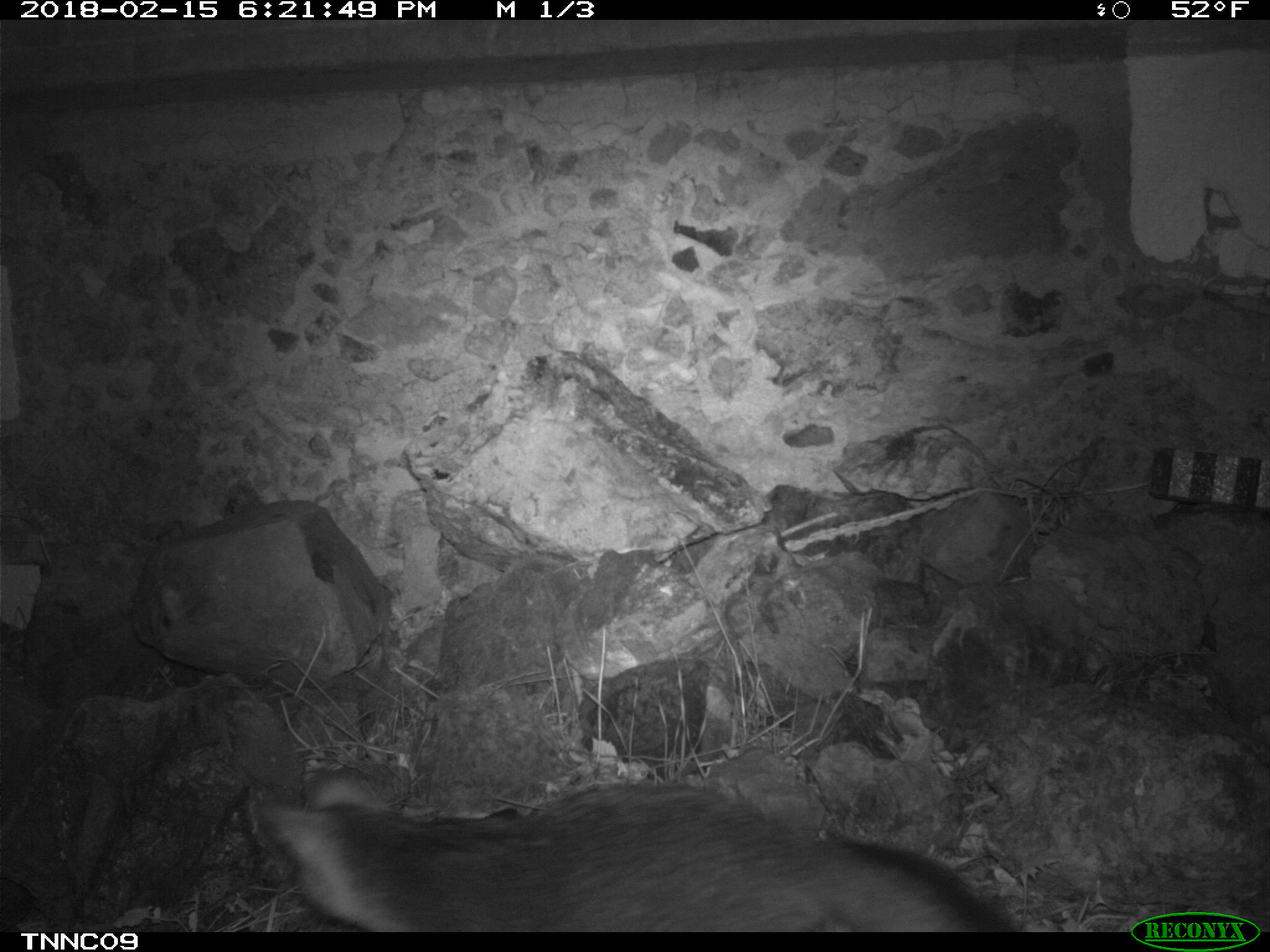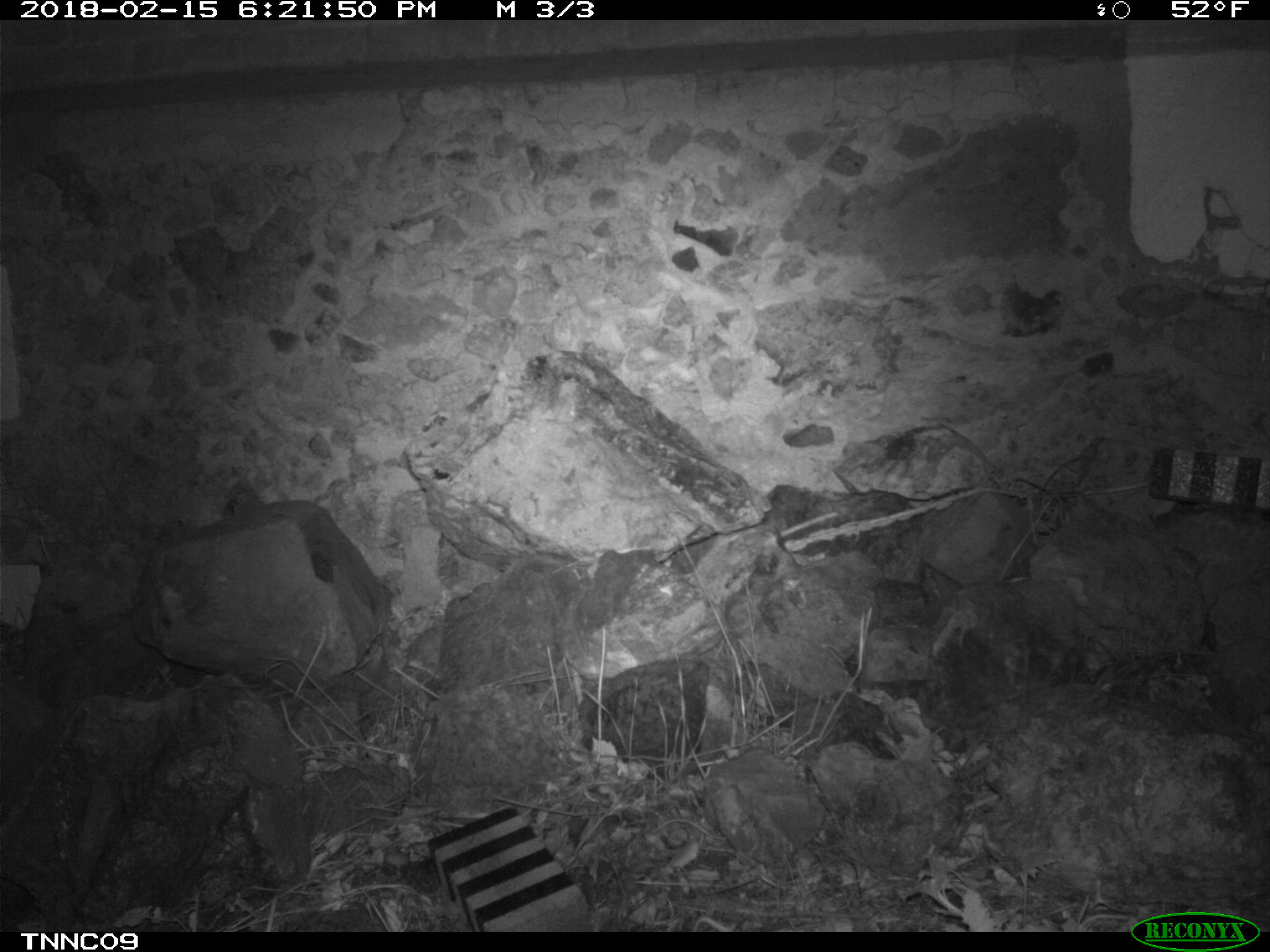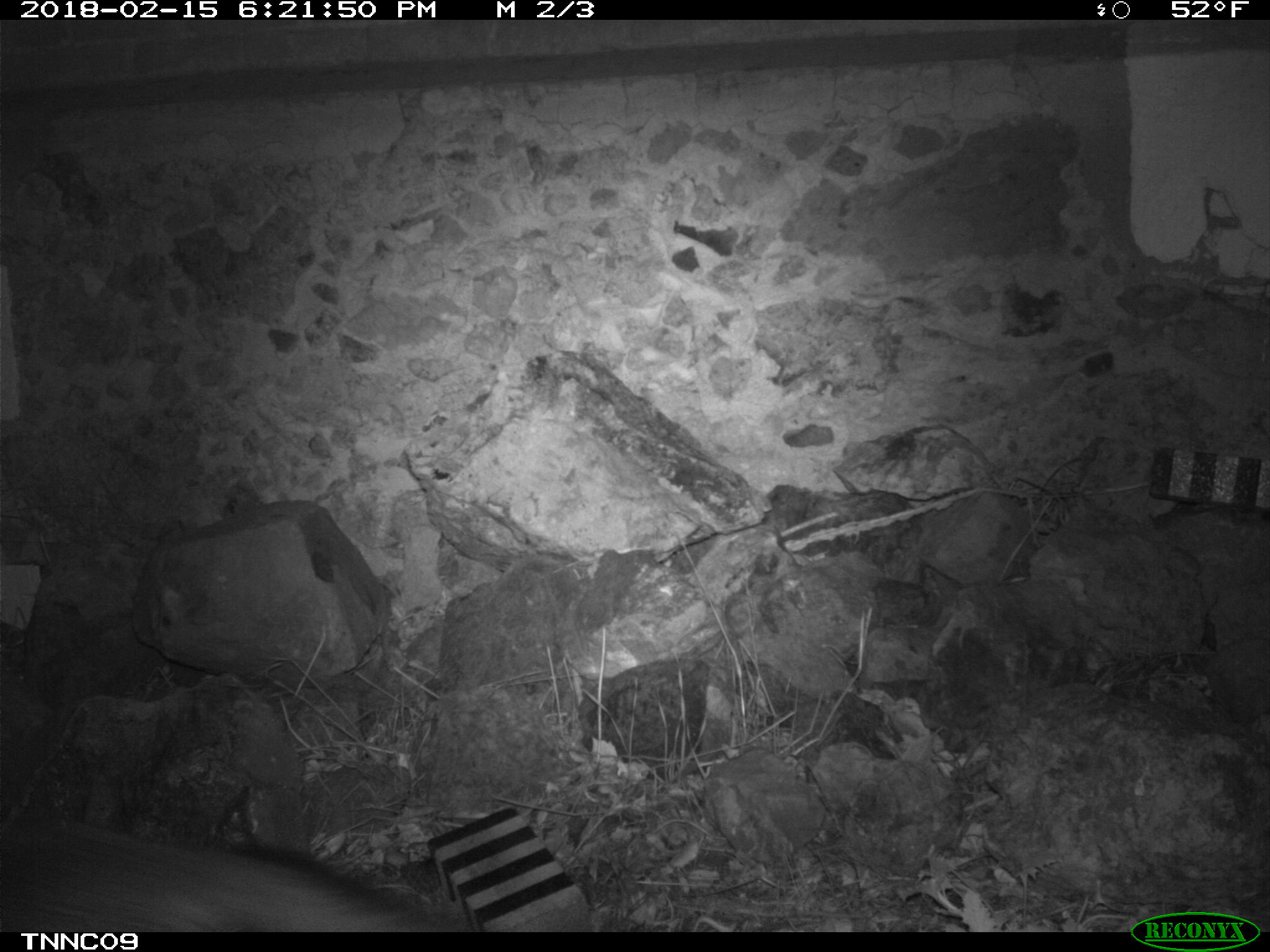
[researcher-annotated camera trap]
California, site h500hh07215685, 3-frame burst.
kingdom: Animalia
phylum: Chordata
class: Mammalia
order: Carnivora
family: Canidae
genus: Urocyon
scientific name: Urocyon littoralis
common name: island fox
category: fox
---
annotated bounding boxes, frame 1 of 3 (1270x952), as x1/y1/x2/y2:
fox: 253/766/1016/932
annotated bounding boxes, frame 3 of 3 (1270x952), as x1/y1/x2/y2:
fox: 0/818/477/932